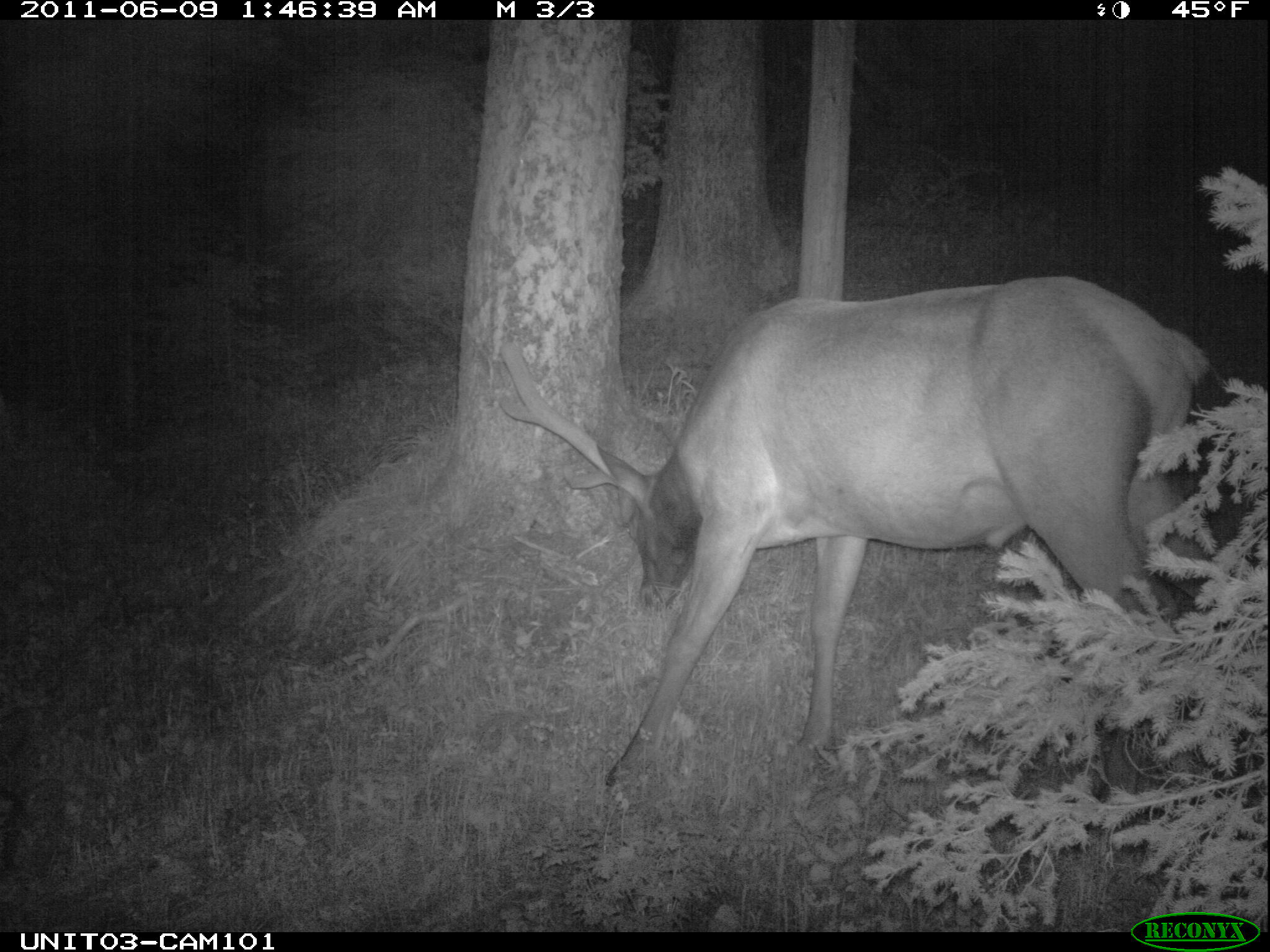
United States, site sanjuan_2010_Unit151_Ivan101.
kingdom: Animalia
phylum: Chordata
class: Mammalia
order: Artiodactyla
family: Cervidae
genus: Cervus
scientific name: Cervus elaphus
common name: red deer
Cervus elaphus (red deer).